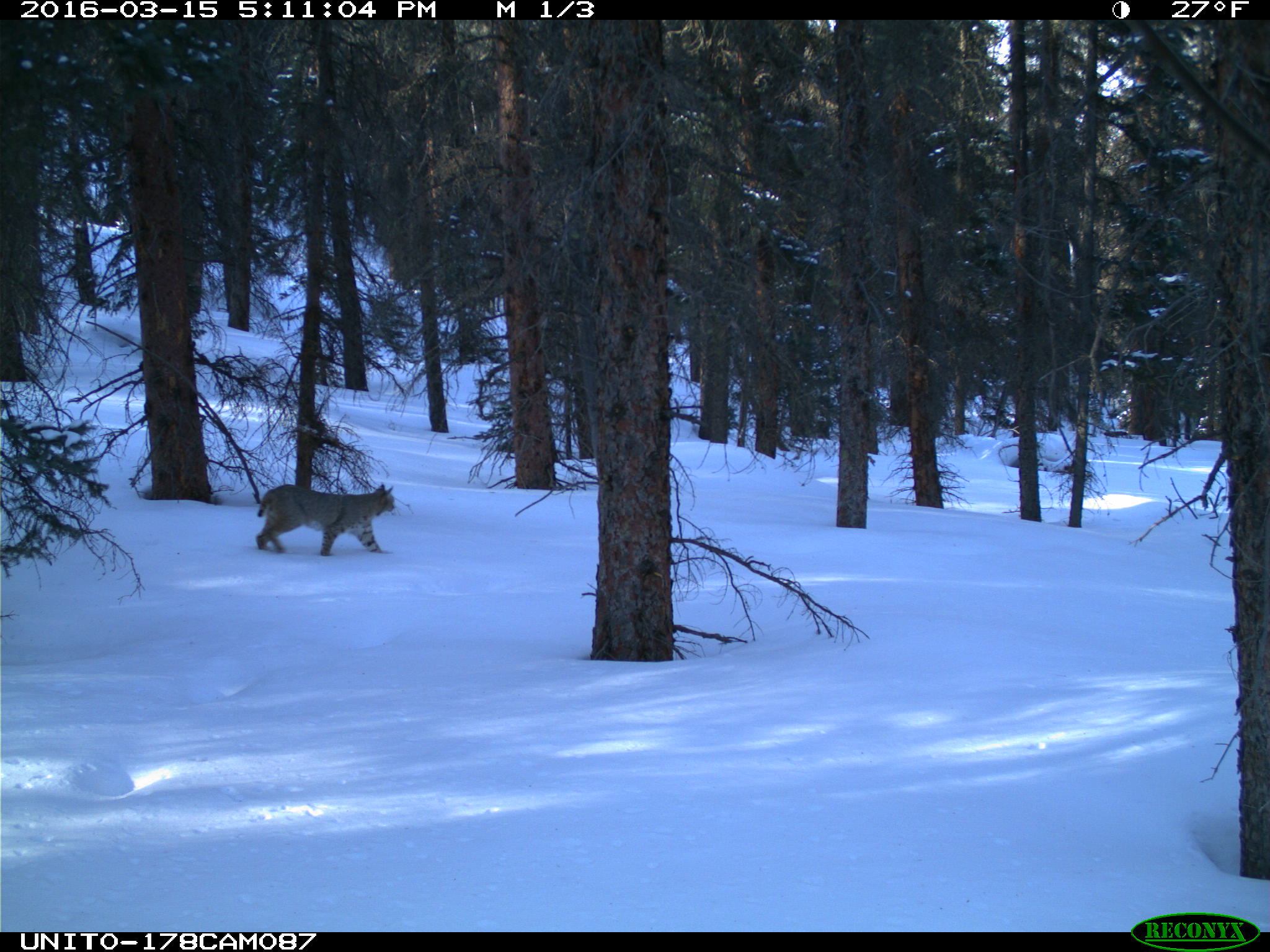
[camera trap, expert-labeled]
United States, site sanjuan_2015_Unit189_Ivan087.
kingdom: Animalia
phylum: Chordata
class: Mammalia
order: Carnivora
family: Felidae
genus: Lynx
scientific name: Lynx rufus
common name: bobcat